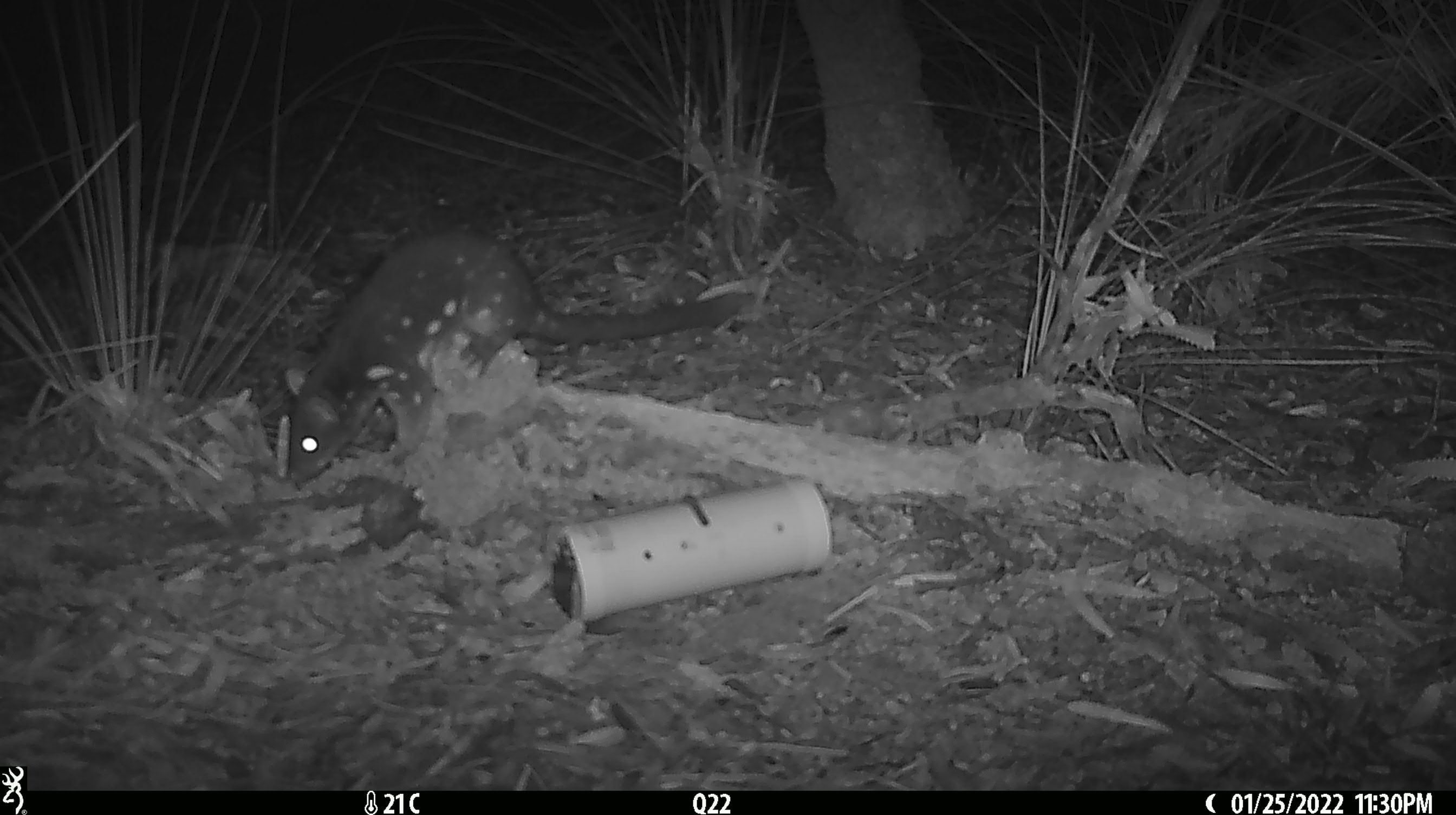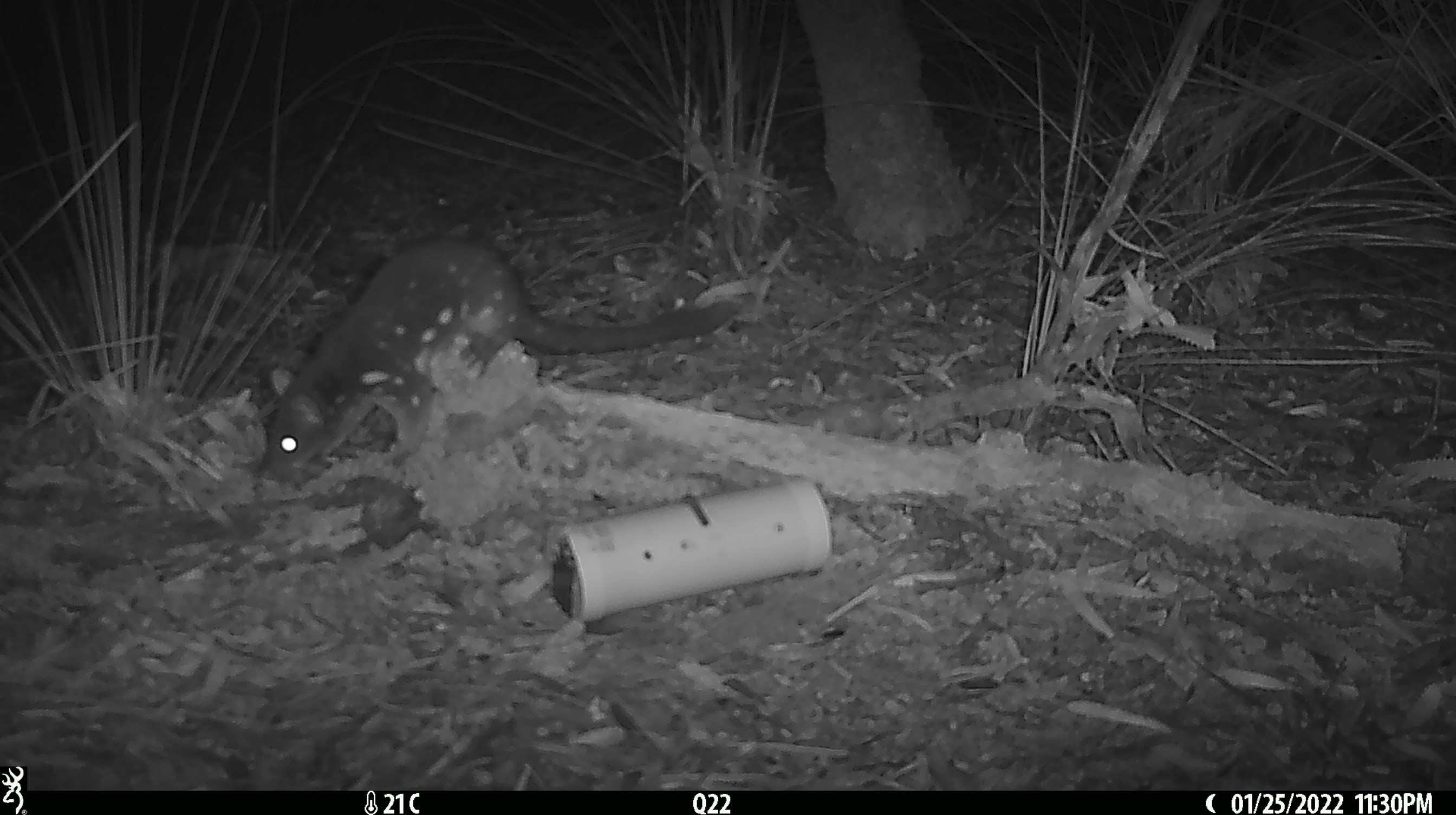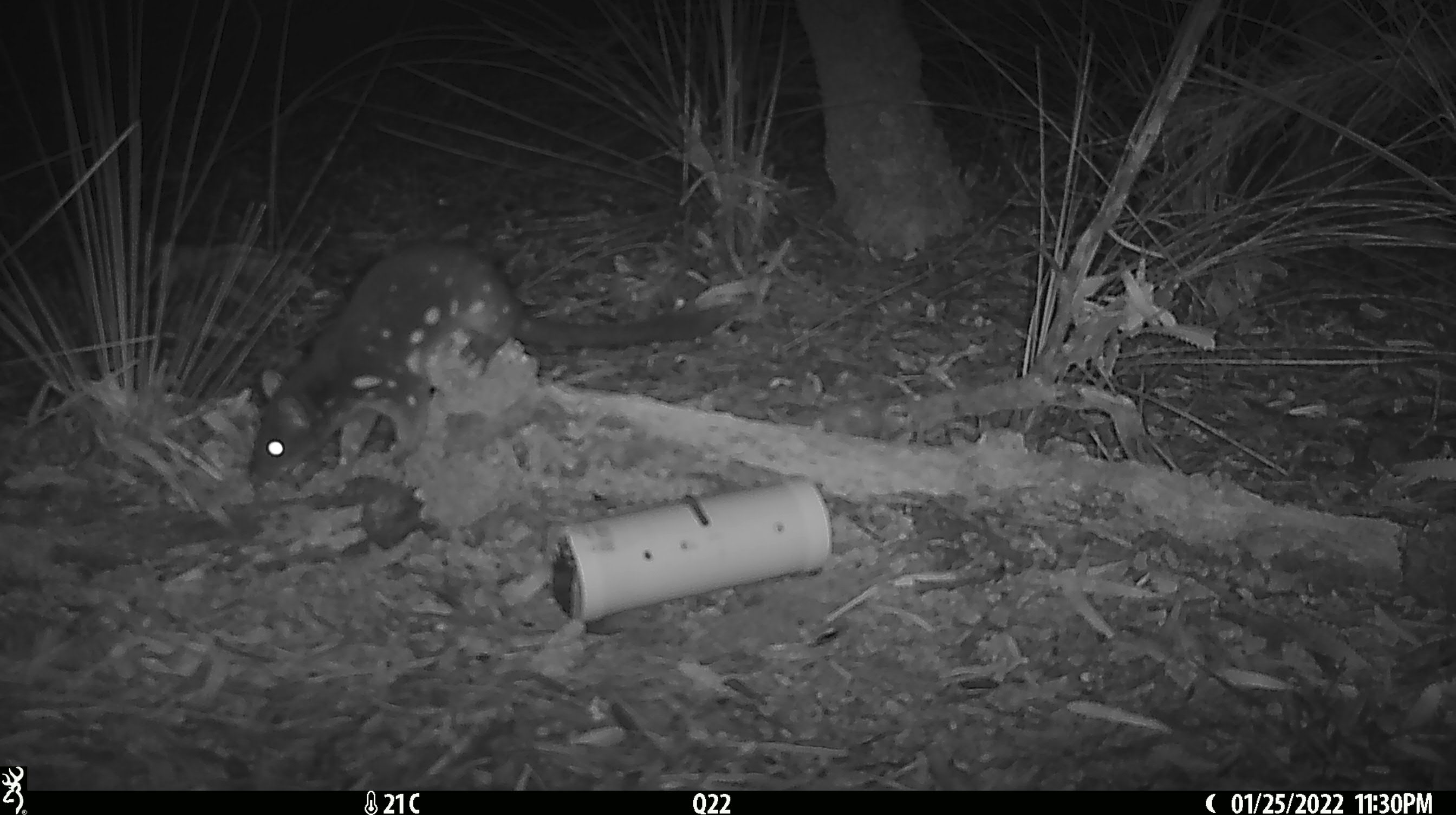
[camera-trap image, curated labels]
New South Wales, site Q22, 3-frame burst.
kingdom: Animalia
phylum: Chordata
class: Mammalia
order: Dasyuromorphia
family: Dasyuridae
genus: Dasyurus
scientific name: Dasyurus maculatus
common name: spotted-tailed quoll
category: quoll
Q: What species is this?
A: Quoll (spotted-tailed quoll) (Dasyurus maculatus).